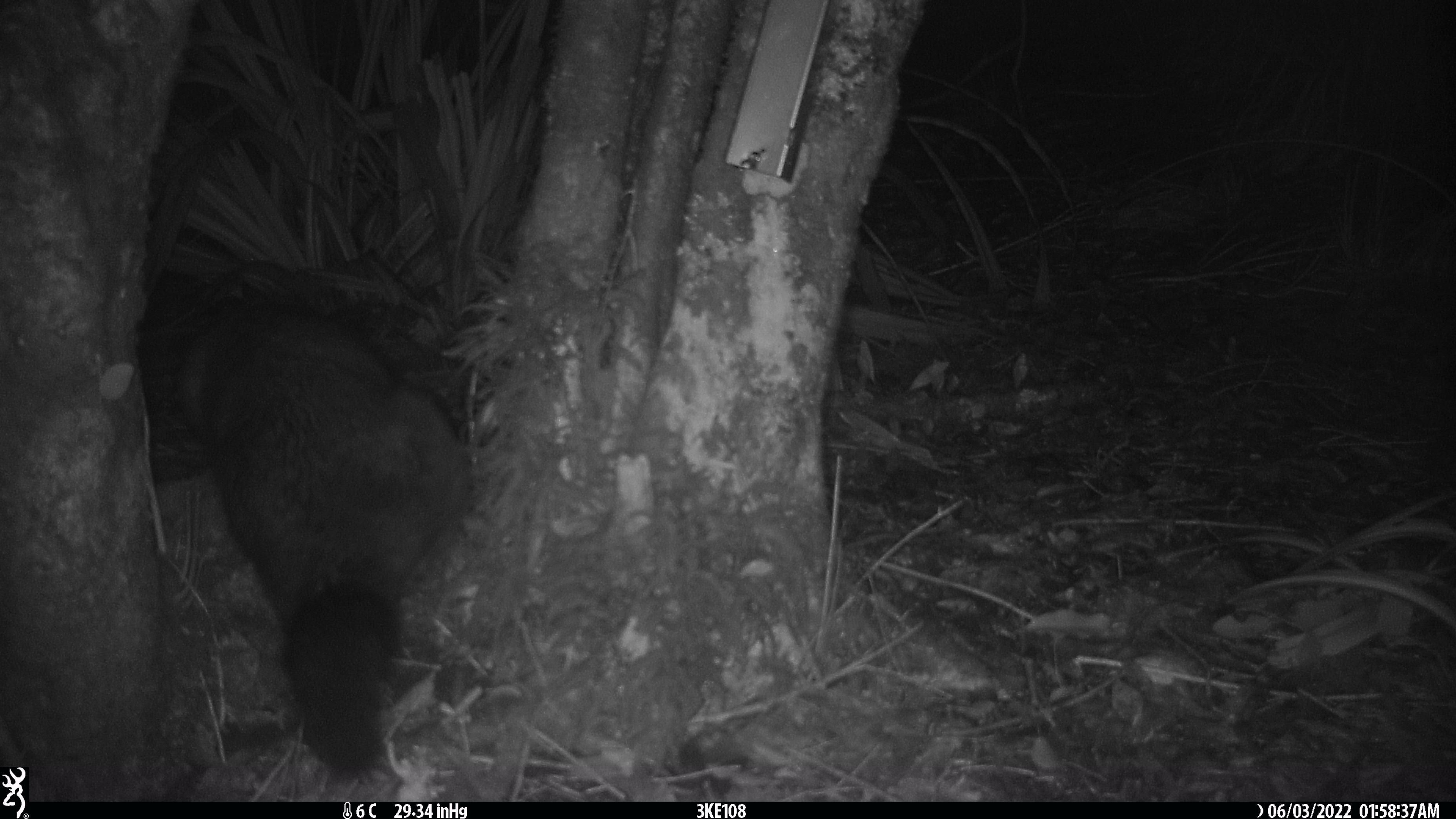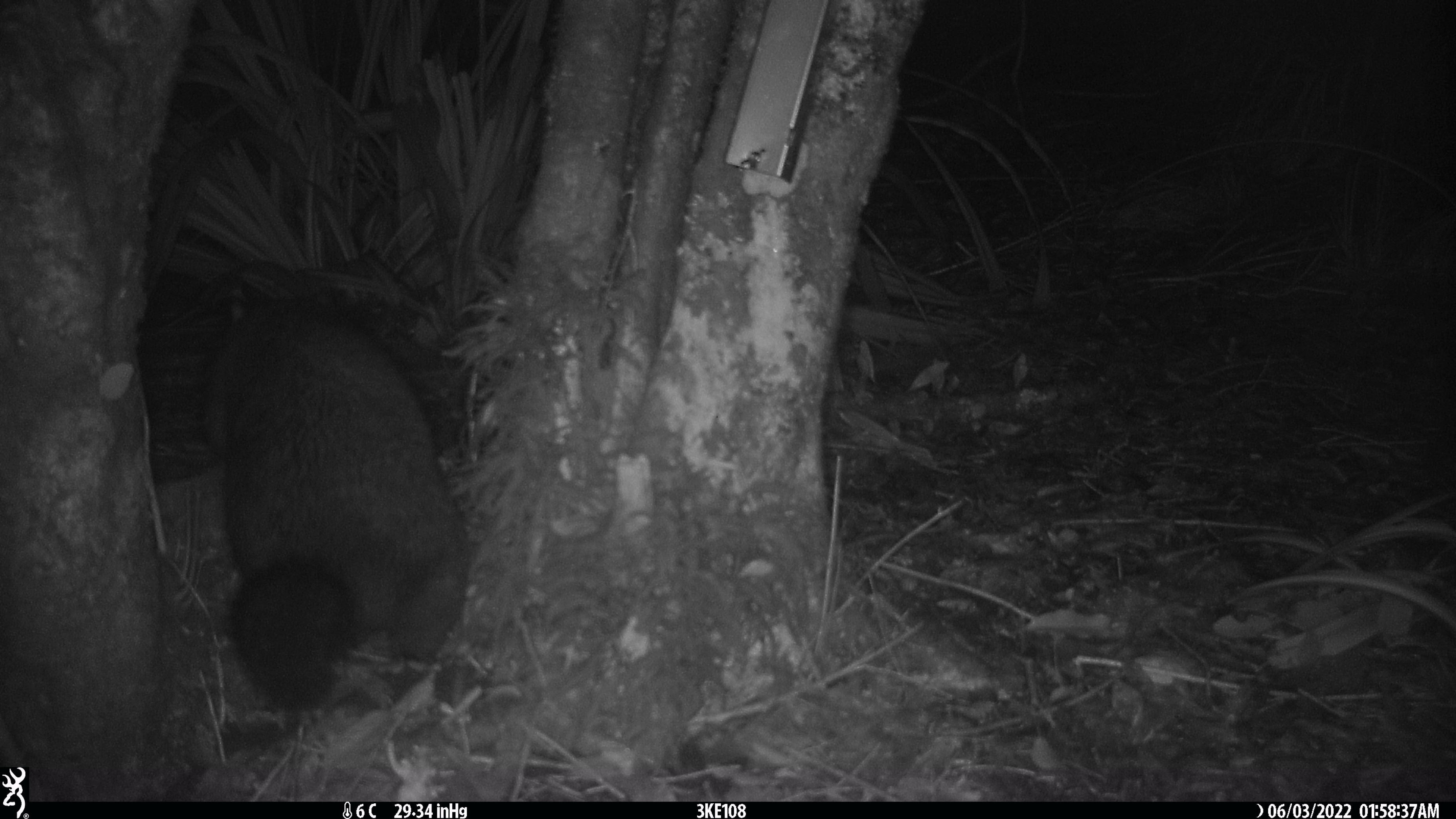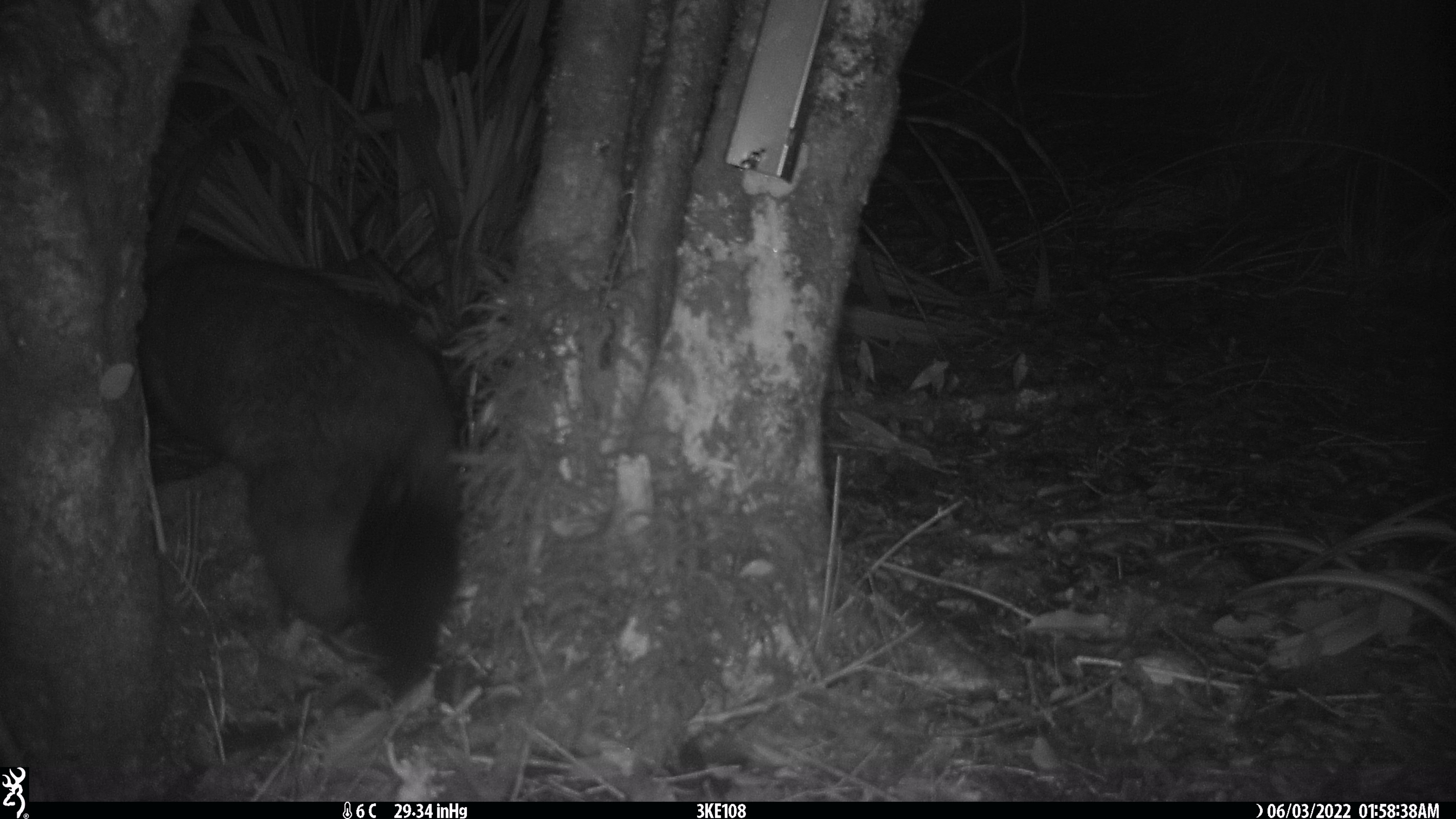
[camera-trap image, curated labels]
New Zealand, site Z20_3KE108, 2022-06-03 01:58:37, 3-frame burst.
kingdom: Animalia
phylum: Chordata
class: Mammalia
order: Diprotodontia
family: Phalangeridae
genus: Trichosurus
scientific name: Trichosurus vulpecula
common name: common brushtail possum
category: possum